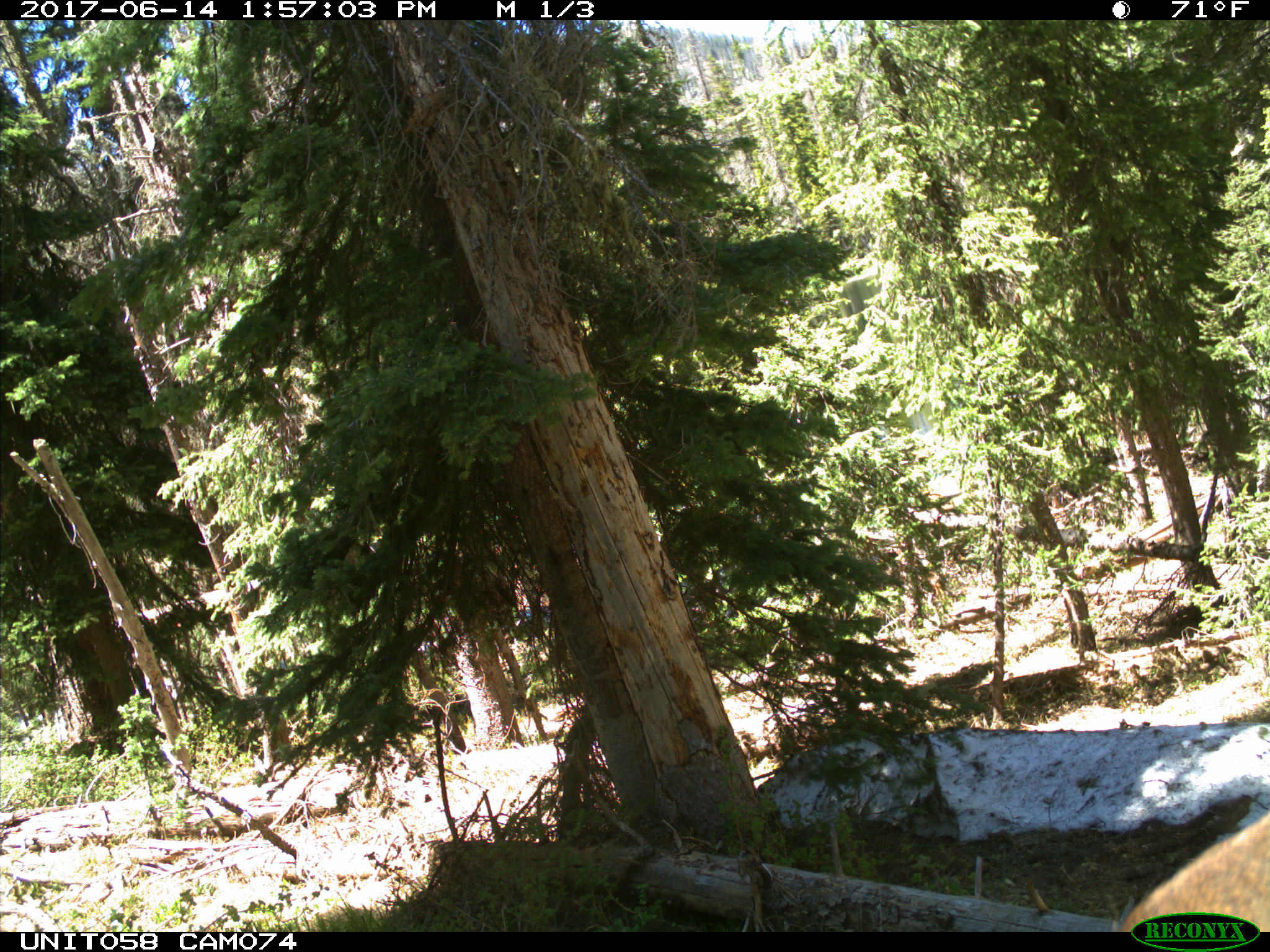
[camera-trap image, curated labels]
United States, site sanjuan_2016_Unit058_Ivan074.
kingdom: Animalia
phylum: Chordata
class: Mammalia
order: Artiodactyla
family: Cervidae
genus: Cervus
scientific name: Cervus elaphus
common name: red deer